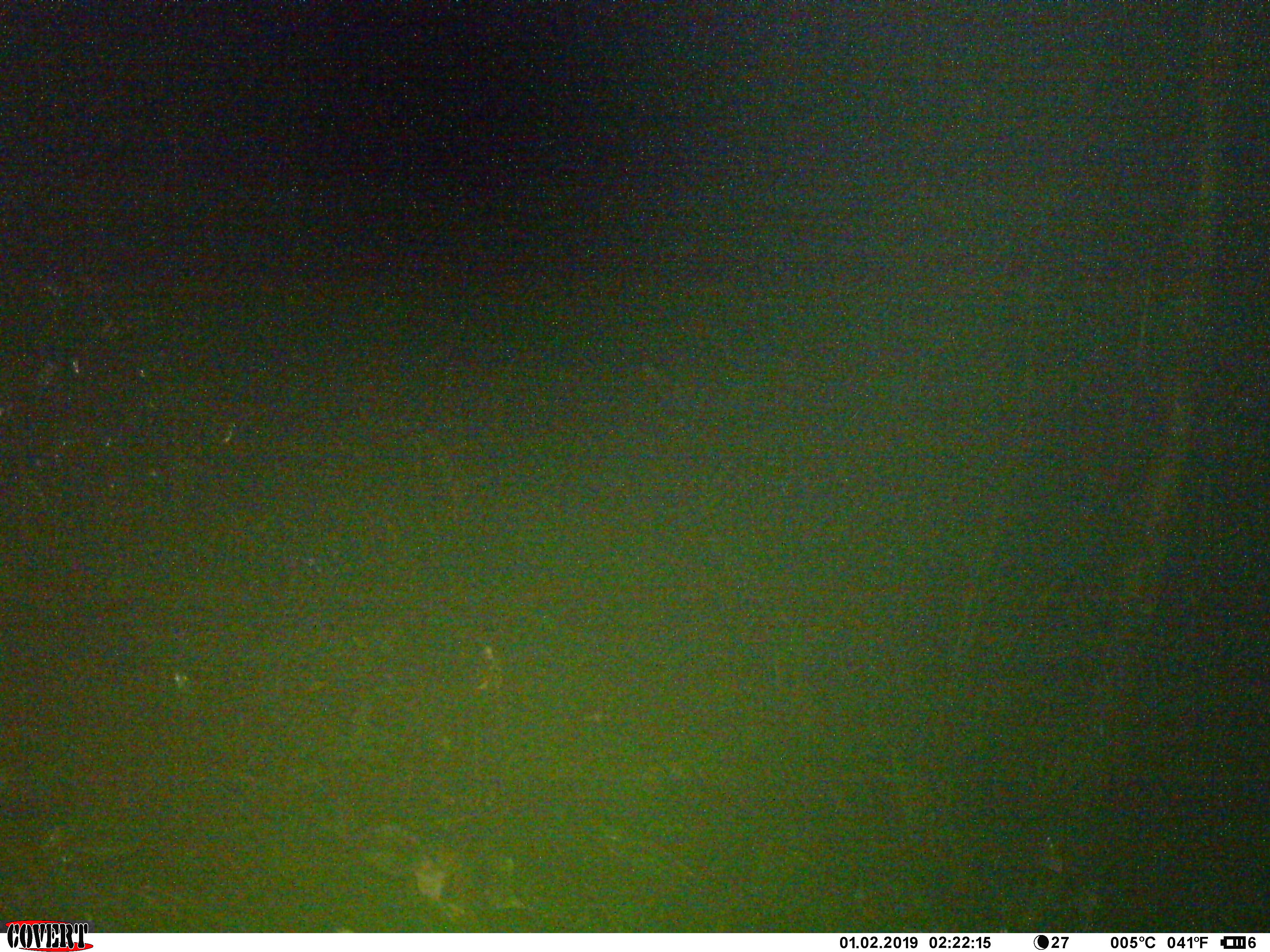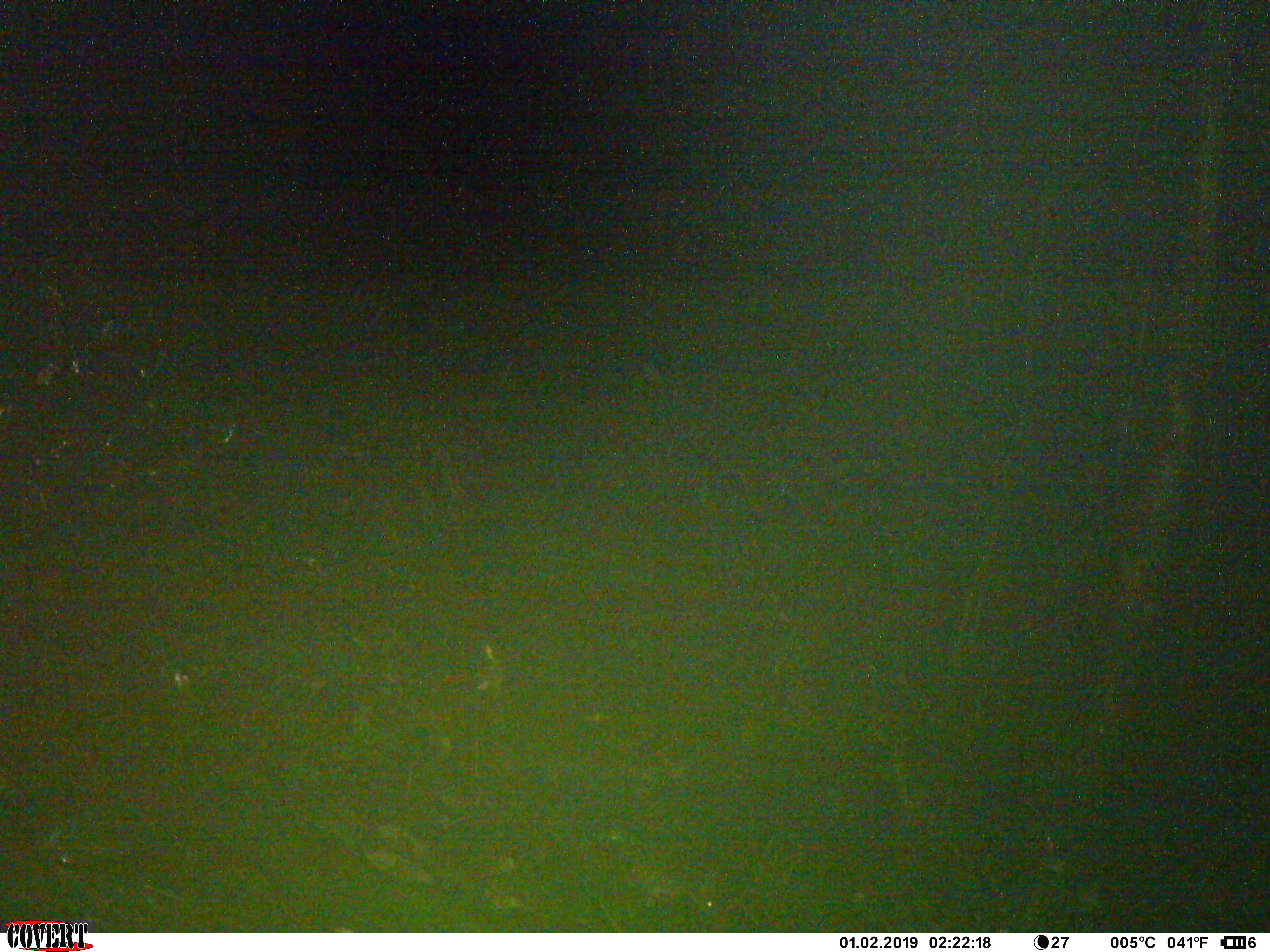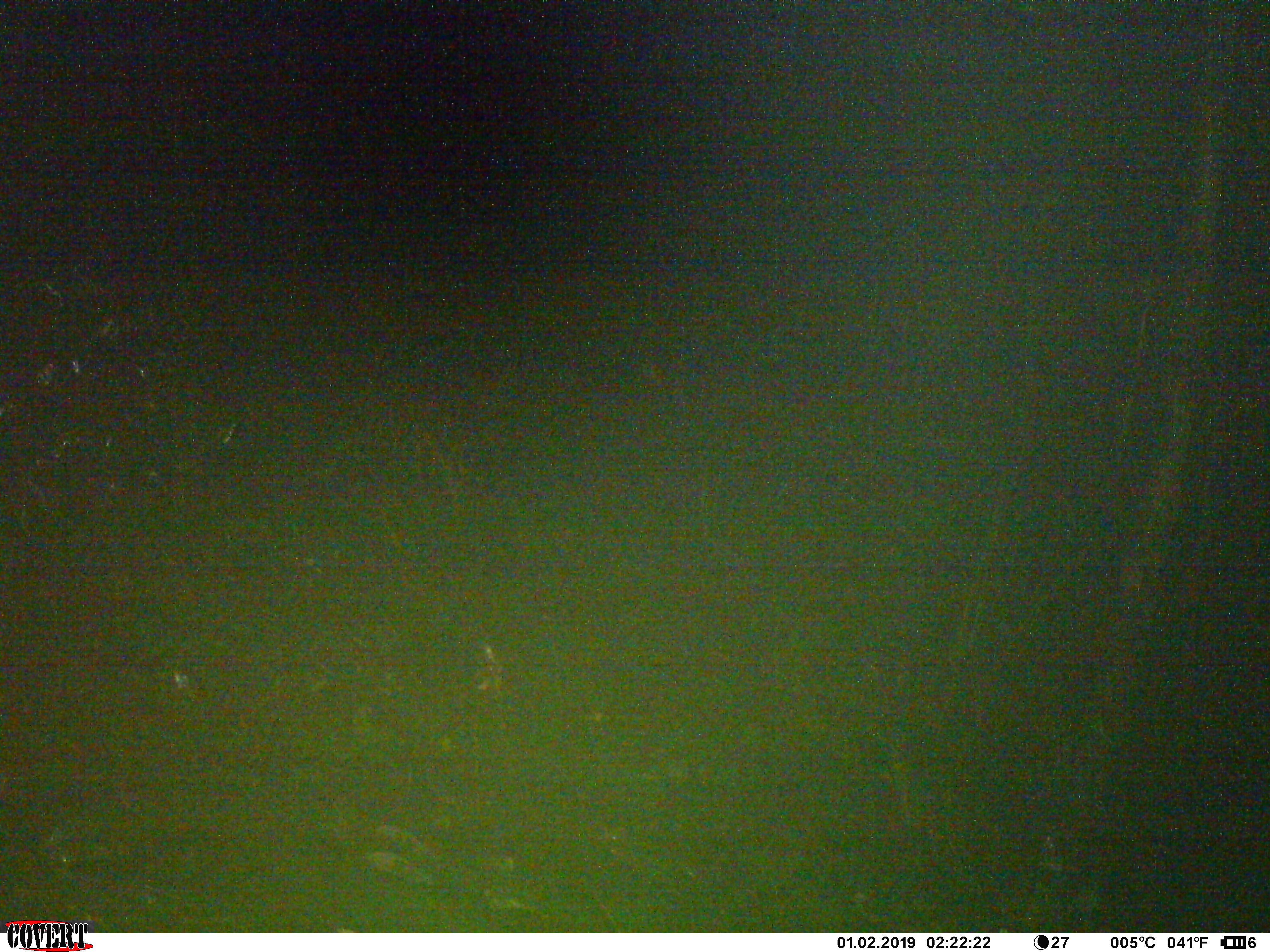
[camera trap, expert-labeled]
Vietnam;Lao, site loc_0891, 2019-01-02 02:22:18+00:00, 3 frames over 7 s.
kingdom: Animalia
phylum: Chordata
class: Mammalia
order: Rodentia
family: Muridae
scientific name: Muridae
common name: old-world mice and rats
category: unidentified murid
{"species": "unidentified murid (old-world mice and rats) (Muridae)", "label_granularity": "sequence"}